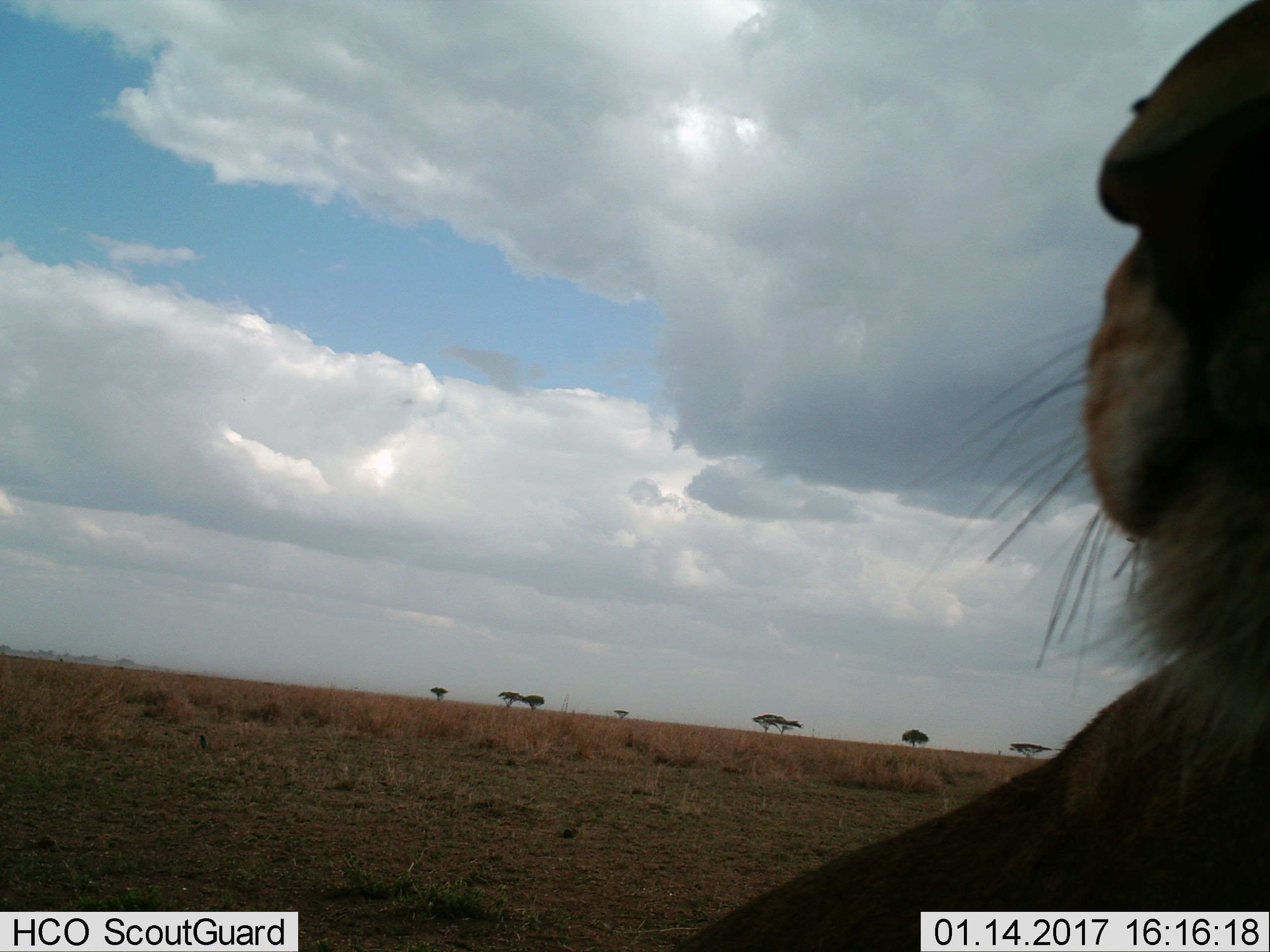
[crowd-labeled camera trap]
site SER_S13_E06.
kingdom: Animalia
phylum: Chordata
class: Mammalia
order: Carnivora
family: Felidae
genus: Panthera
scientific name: Panthera leo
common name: lion male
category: lionmale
Lionmale (lion male) (Panthera leo), count 1. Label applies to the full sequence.